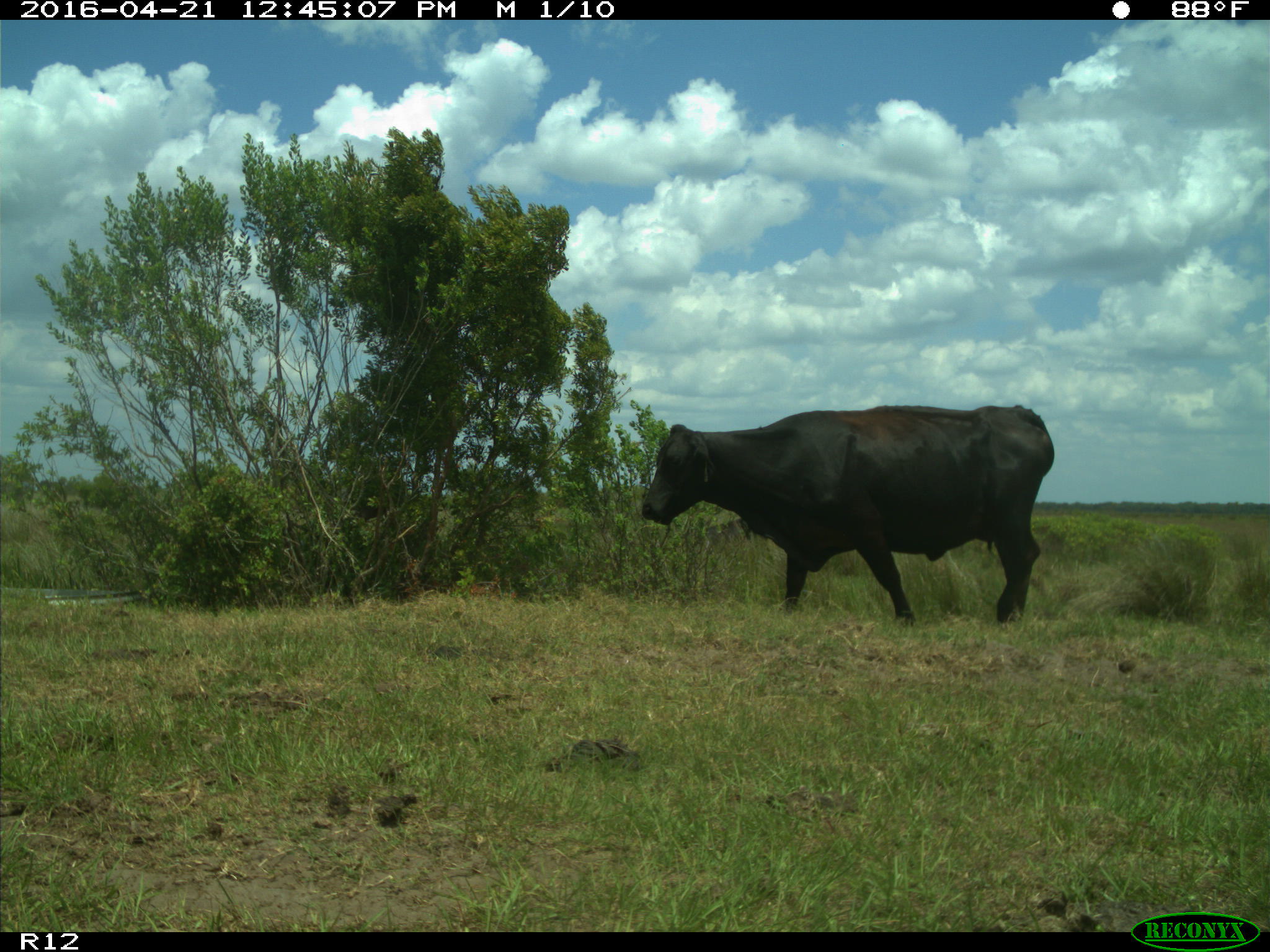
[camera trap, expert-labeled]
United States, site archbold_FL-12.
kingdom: Animalia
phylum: Chordata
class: Mammalia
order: Artiodactyla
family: Bovidae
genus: Bos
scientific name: Bos taurus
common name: domestic cow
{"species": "Bos taurus (domestic cow)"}